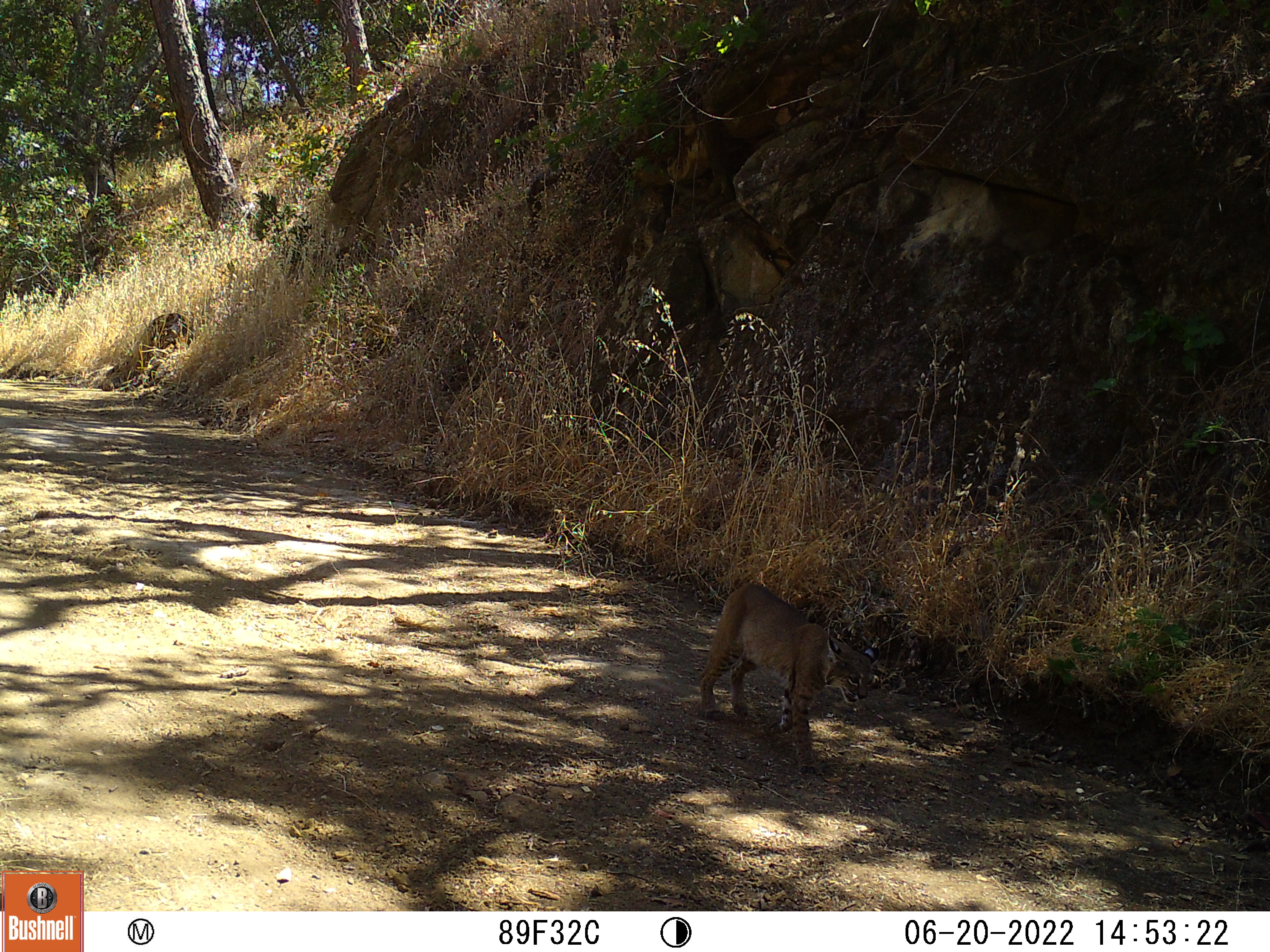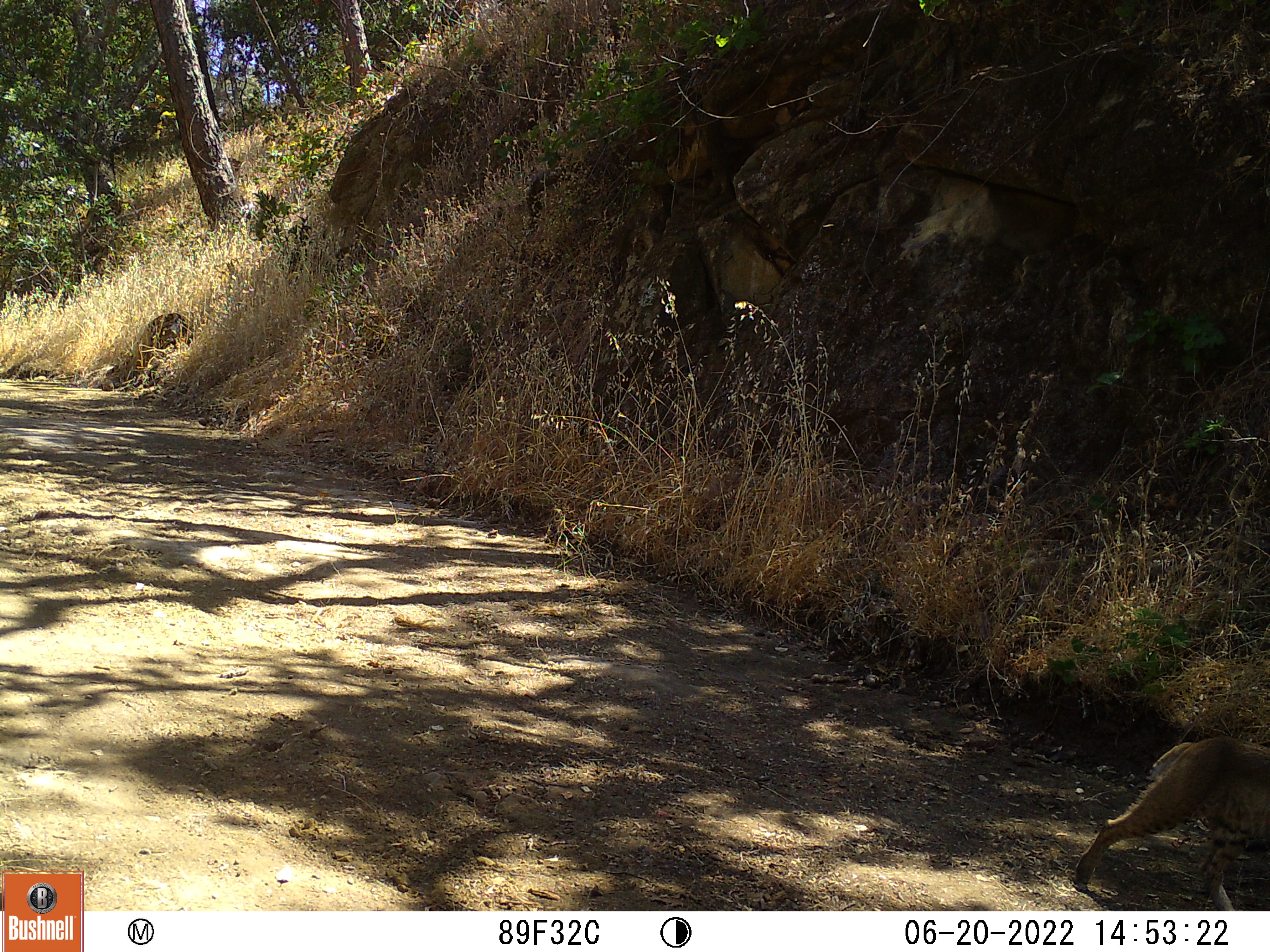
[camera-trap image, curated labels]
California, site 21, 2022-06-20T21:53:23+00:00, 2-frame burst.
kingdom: Animalia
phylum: Chordata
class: Mammalia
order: Carnivora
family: Felidae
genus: Lynx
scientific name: Lynx rufus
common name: bobcat